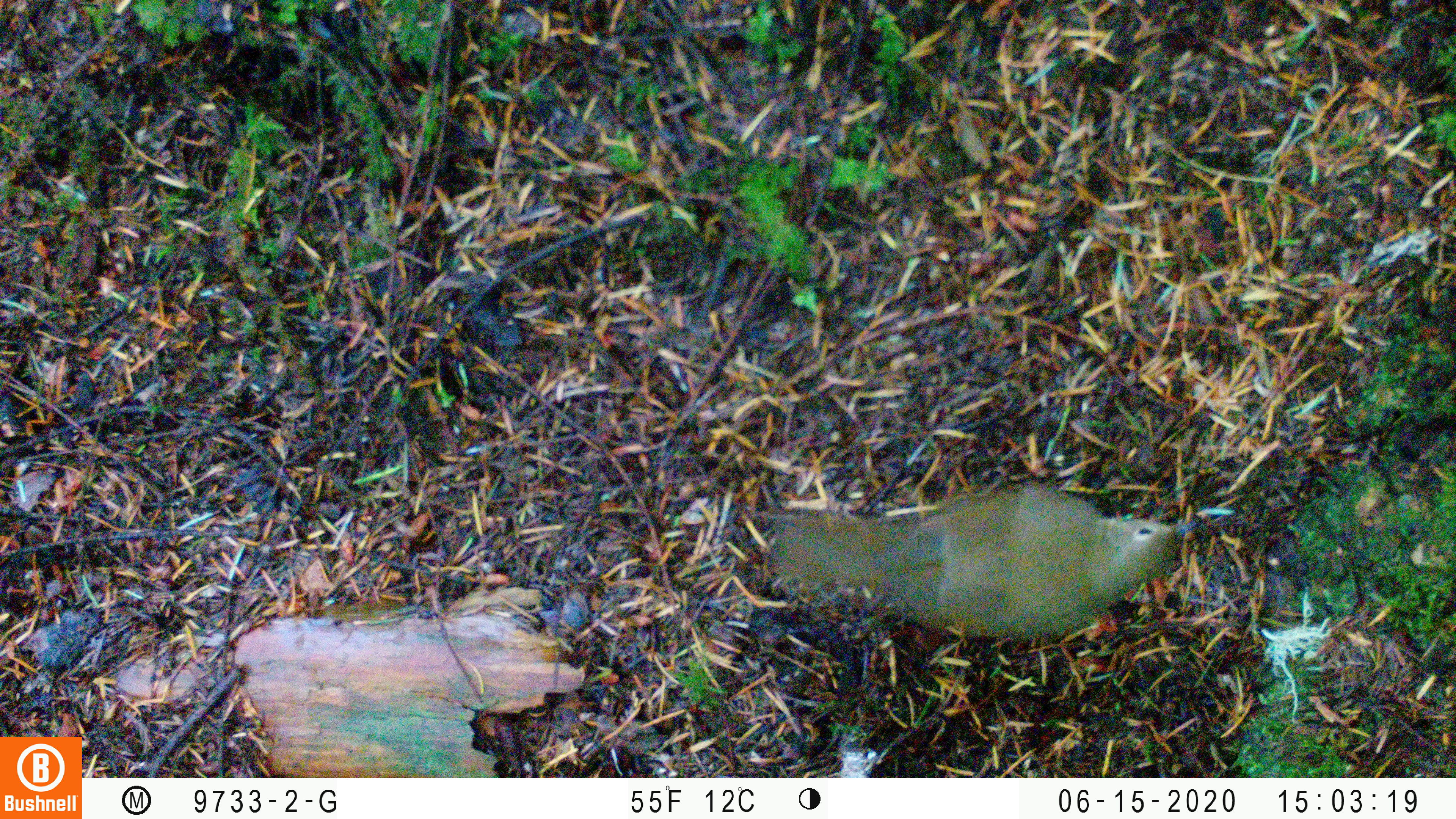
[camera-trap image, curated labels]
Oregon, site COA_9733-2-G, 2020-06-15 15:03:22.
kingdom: Animalia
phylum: Chordata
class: Aves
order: Passeriformes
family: Turdidae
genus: Catharus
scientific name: Catharus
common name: brown thrushes and nightingale-thrushes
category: catharus species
Catharus species (brown thrushes and nightingale-thrushes) (Catharus).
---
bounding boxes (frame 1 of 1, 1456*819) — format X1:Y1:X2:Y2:
catharus species: 774:488:1195:642